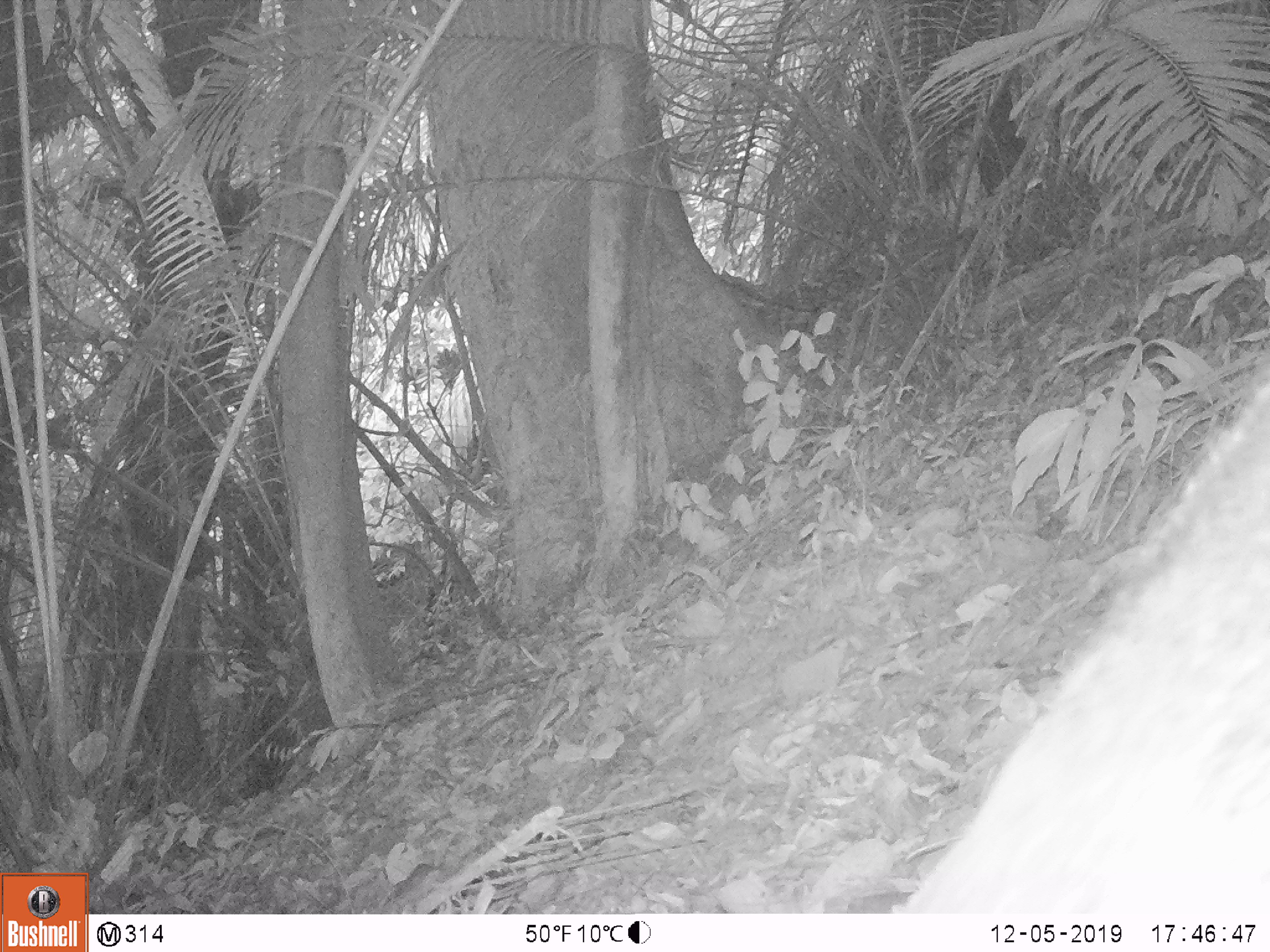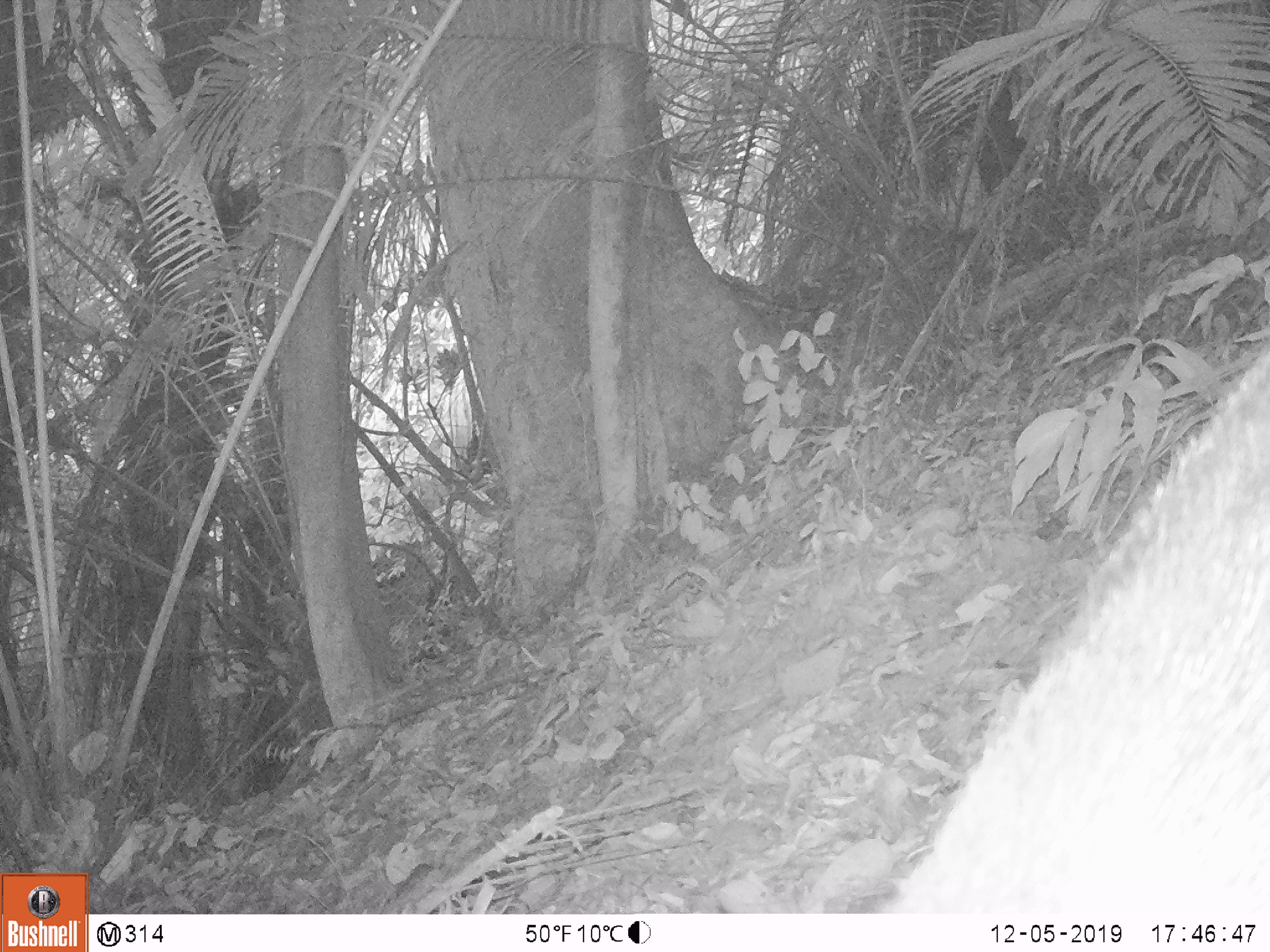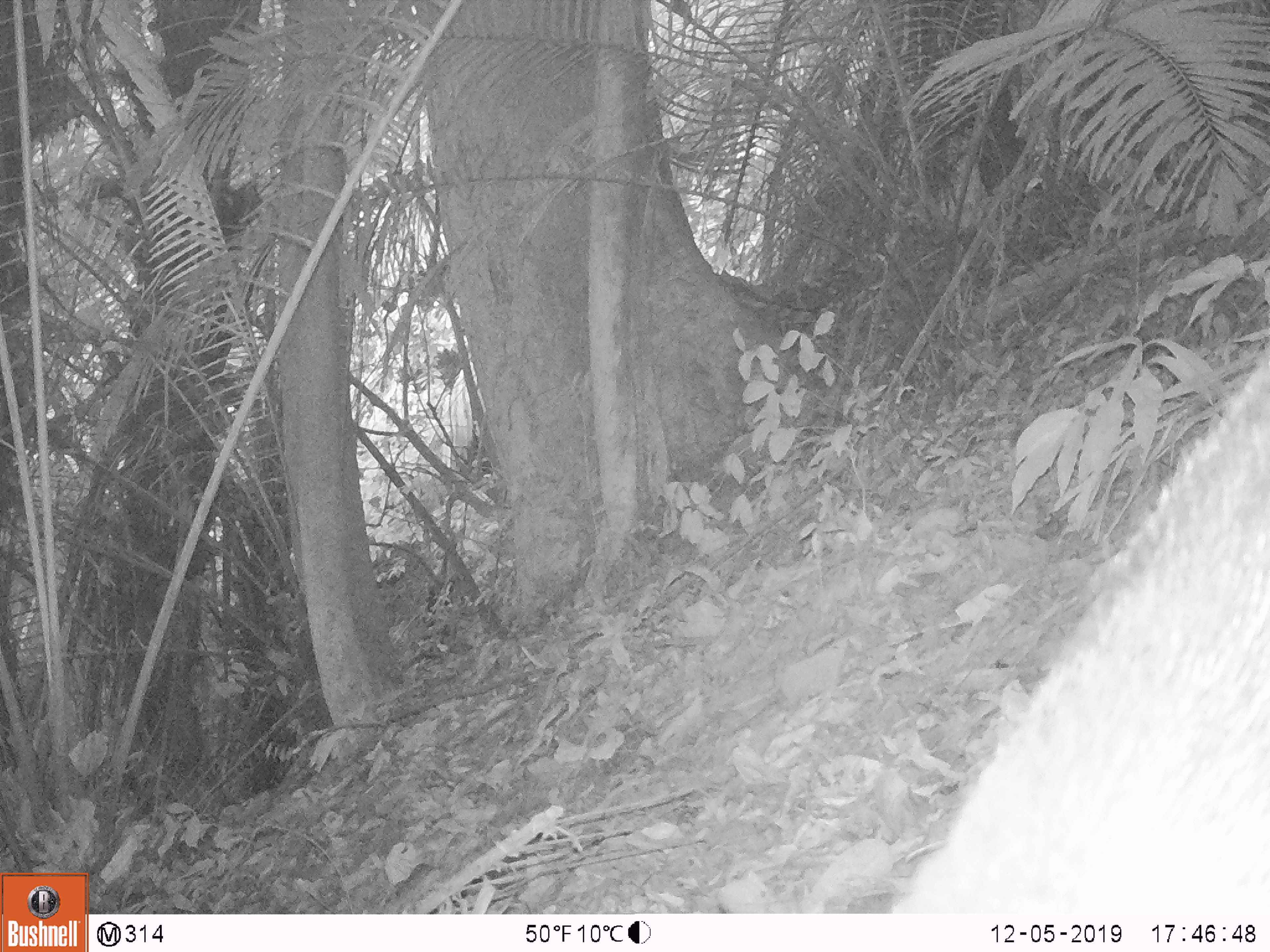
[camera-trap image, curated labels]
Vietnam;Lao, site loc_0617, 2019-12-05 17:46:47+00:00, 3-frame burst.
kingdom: Animalia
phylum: Chordata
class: Mammalia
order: Artiodactyla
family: Suidae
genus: Sus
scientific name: Sus scrofa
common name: eurasian wild pig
Eurasian wild pig (Sus scrofa). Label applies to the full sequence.